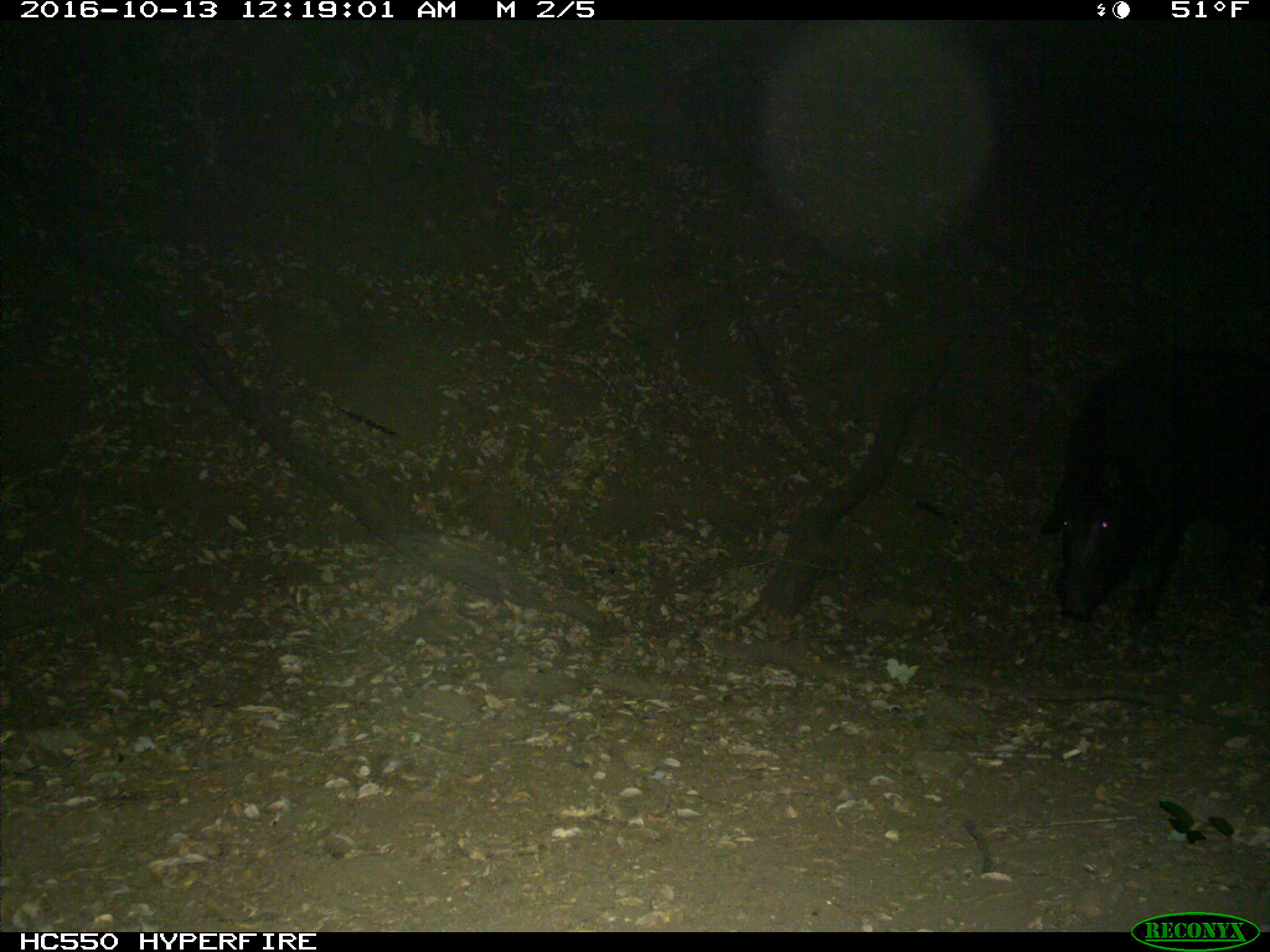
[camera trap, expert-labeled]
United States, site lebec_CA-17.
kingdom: Animalia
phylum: Chordata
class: Mammalia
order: Artiodactyla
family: Suidae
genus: Sus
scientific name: Sus scrofa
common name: wild boar